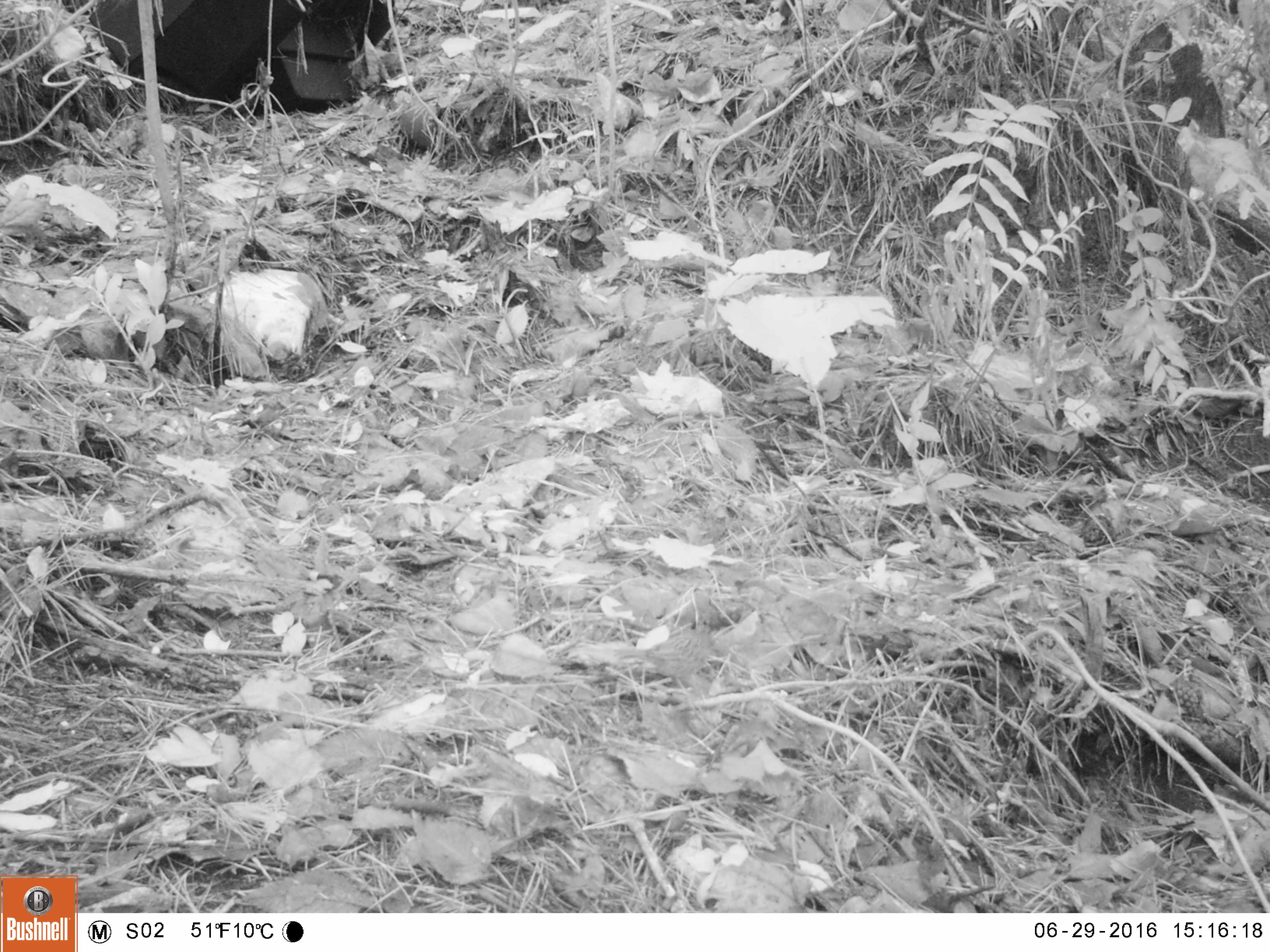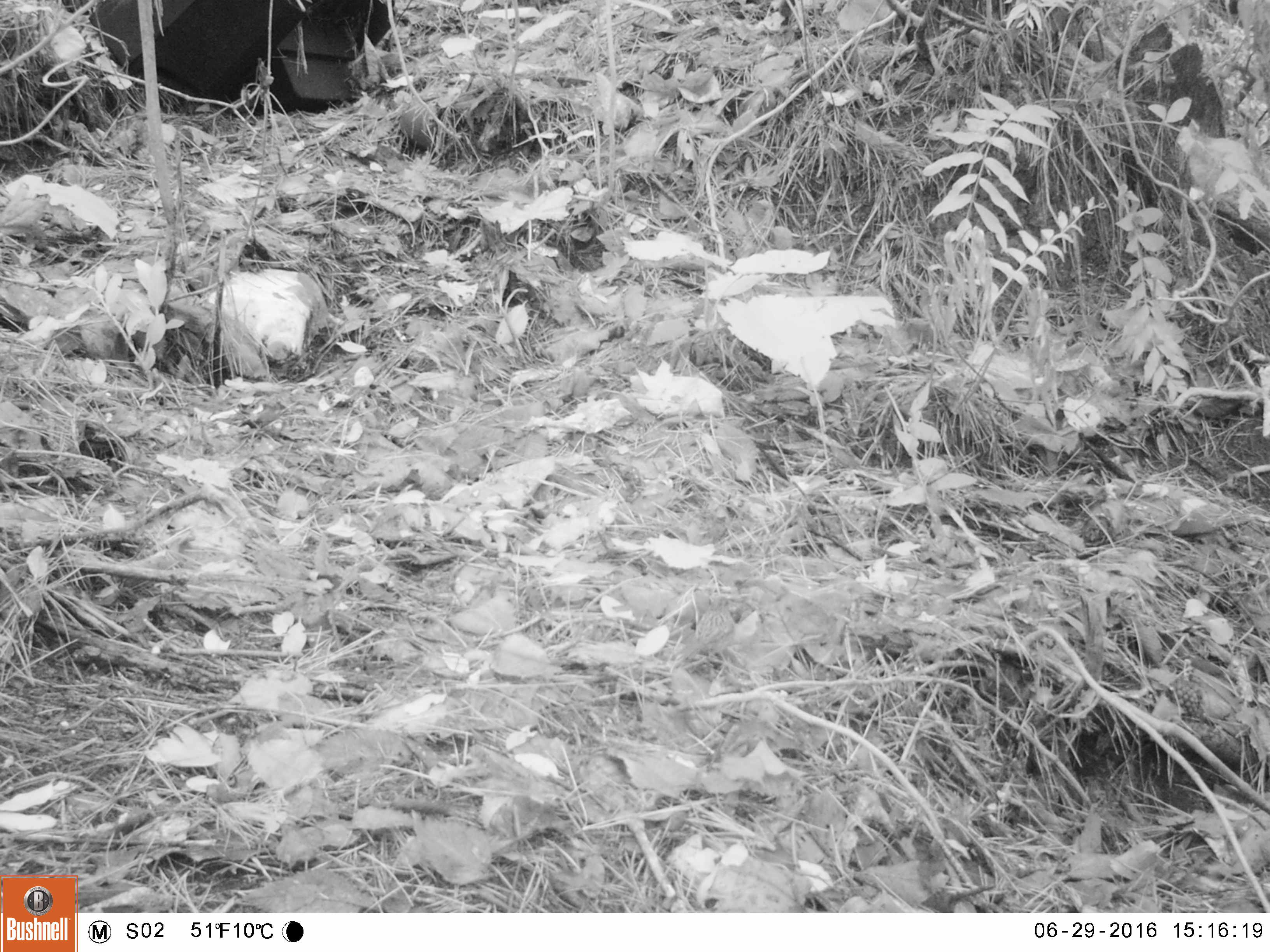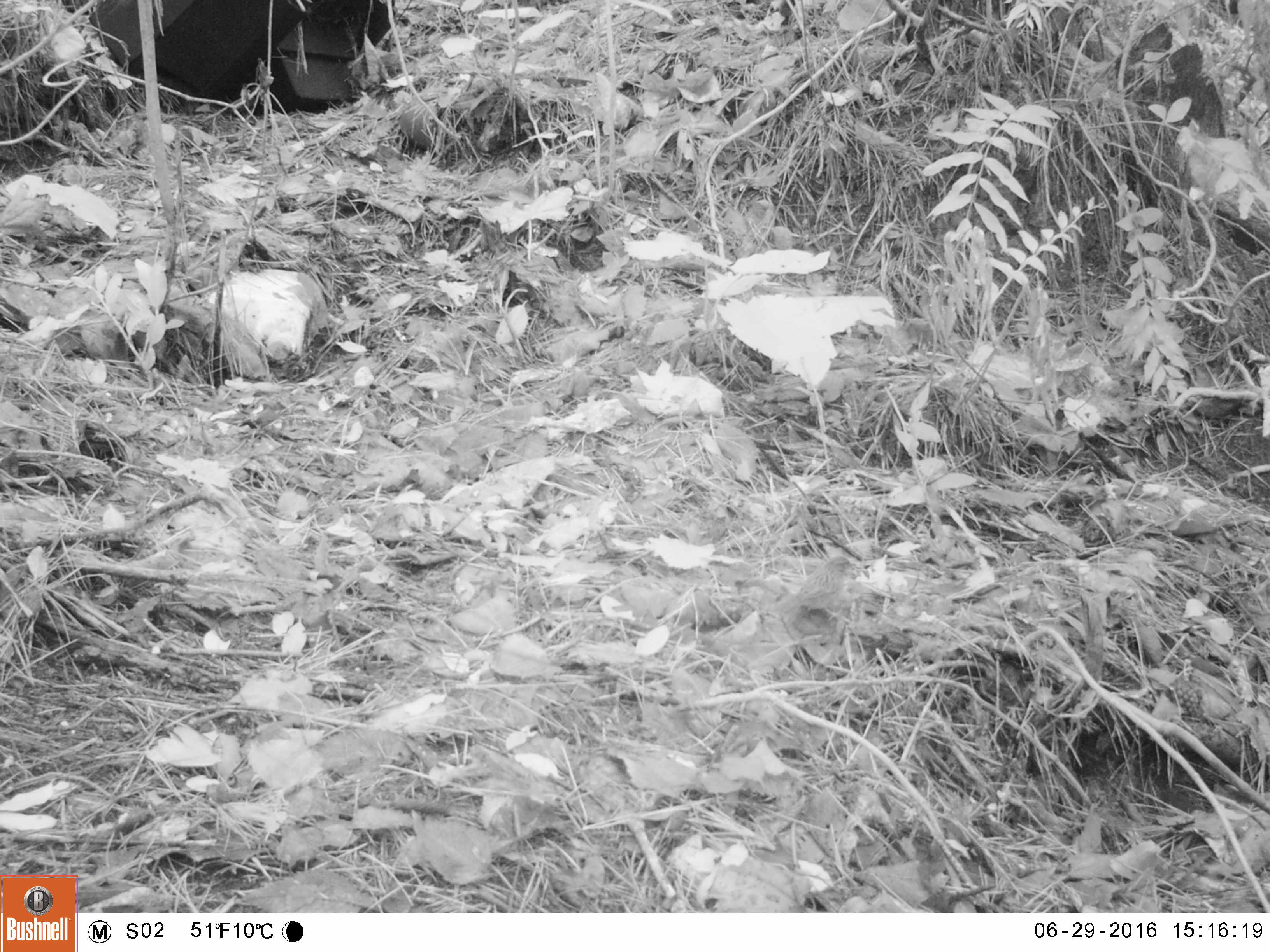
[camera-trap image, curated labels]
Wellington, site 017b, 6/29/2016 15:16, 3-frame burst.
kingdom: Animalia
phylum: Chordata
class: Aves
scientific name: Aves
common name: bird